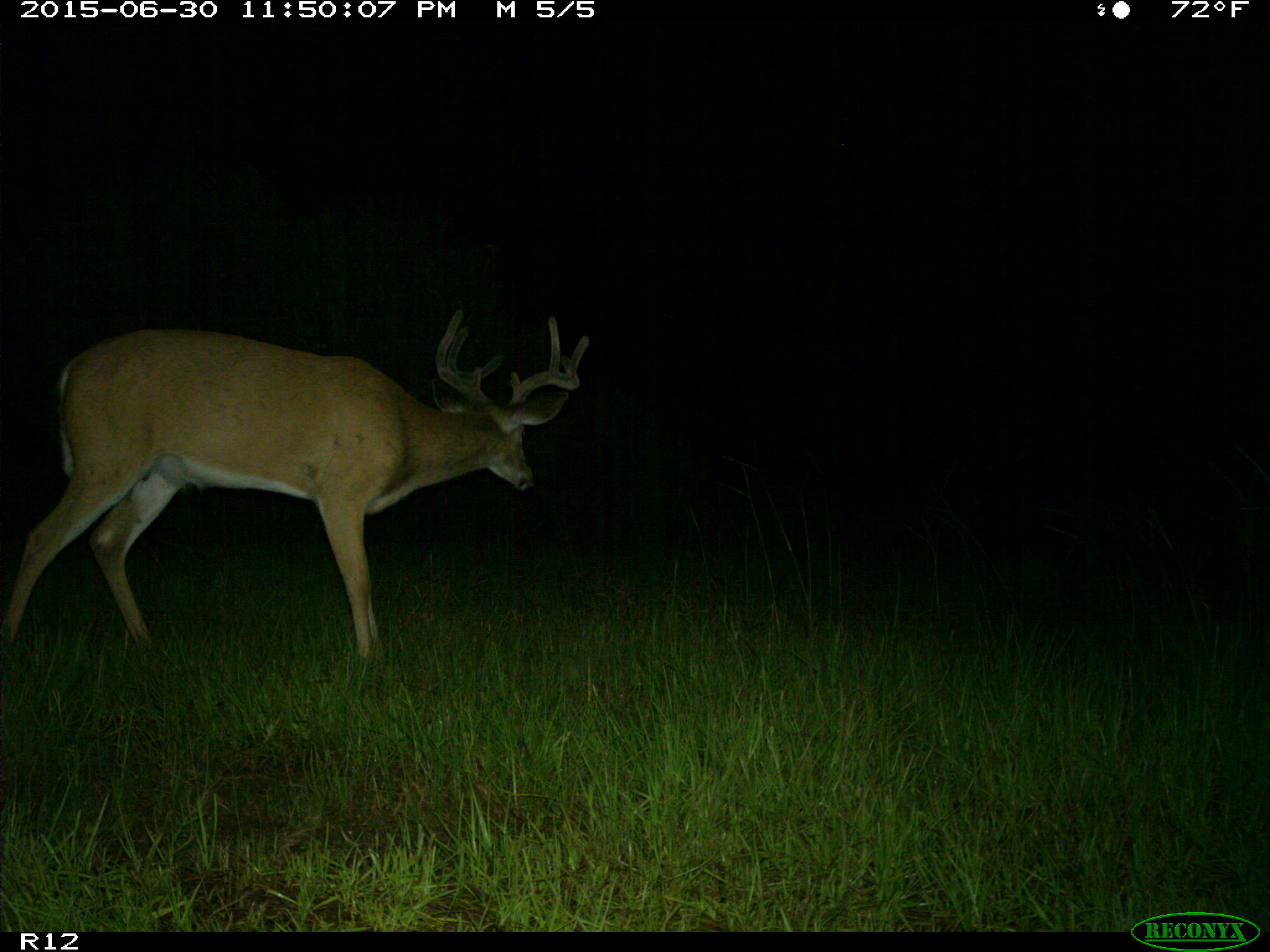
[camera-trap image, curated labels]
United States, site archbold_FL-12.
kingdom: Animalia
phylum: Chordata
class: Mammalia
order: Artiodactyla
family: Cervidae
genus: Odocoileus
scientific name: Odocoileus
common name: deer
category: unidentified deer